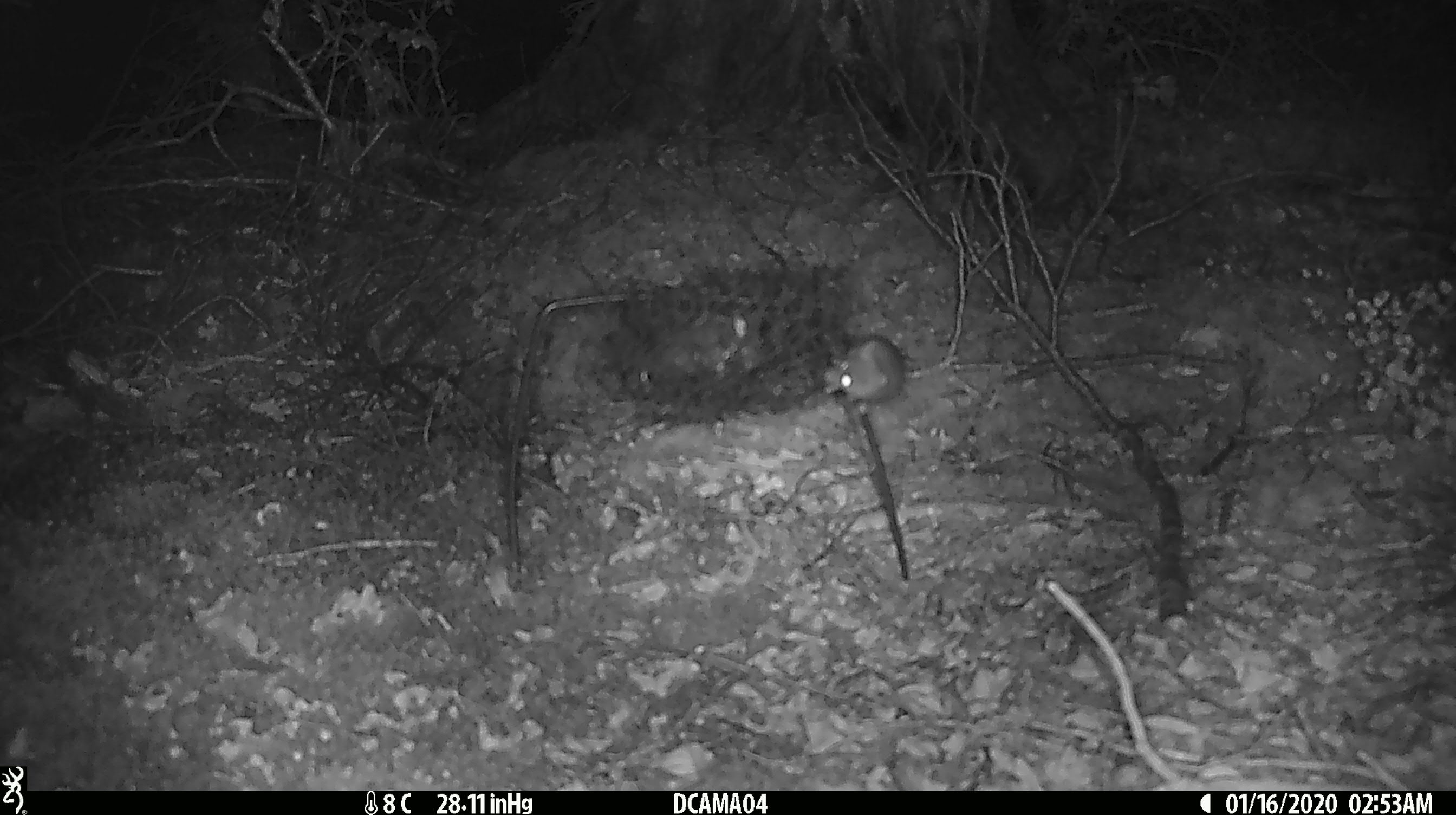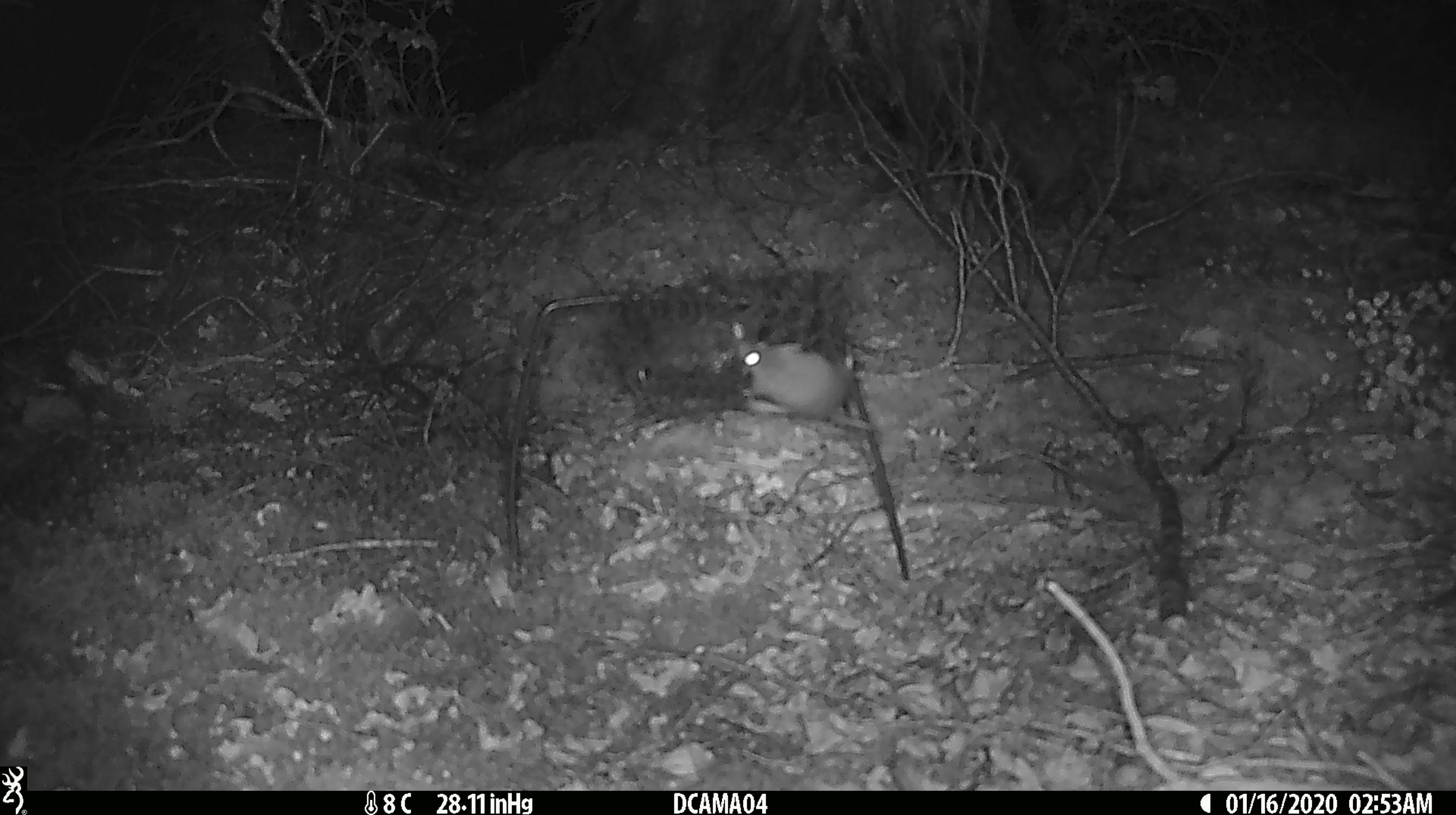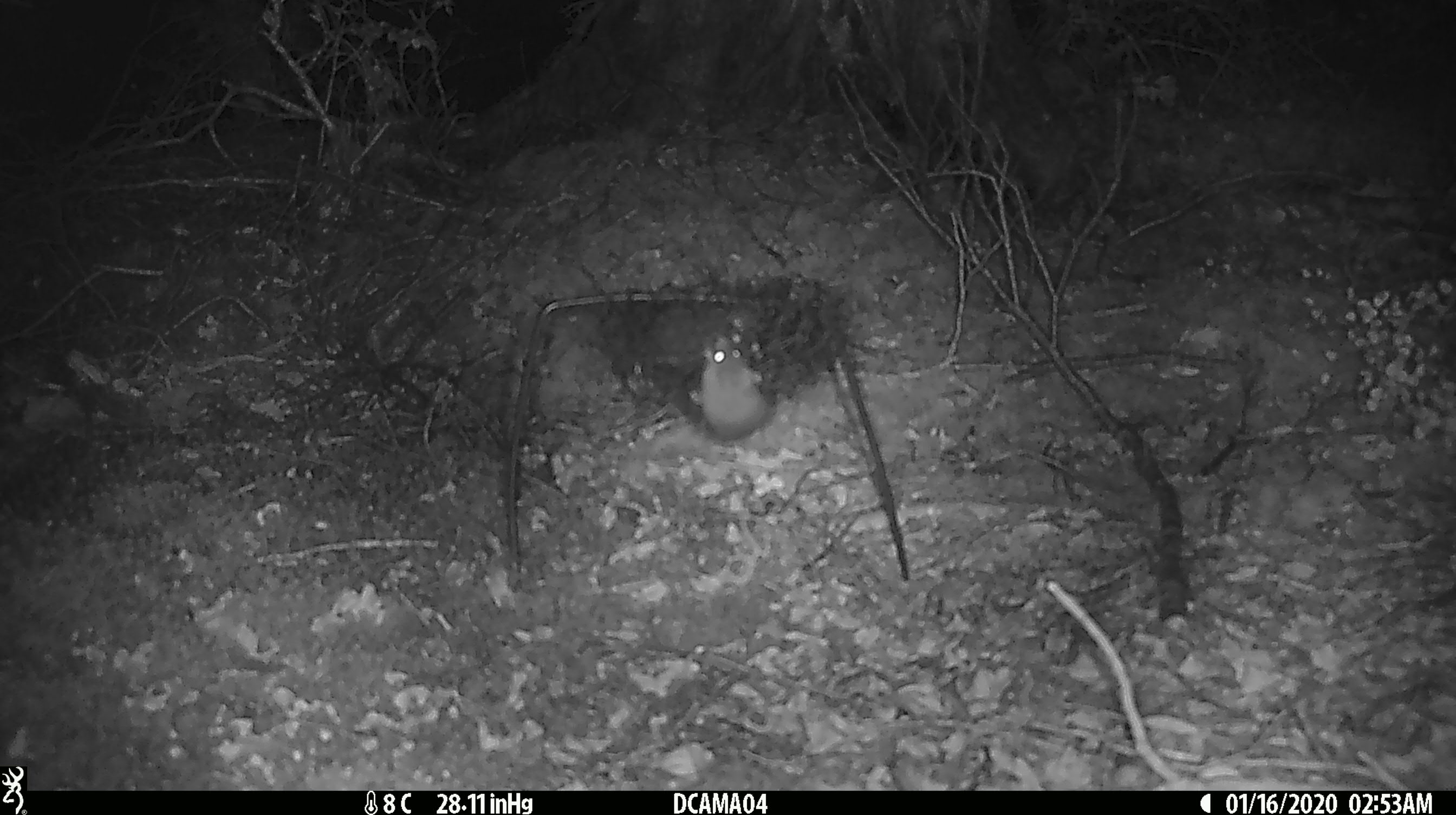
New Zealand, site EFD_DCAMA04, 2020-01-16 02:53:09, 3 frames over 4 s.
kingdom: Animalia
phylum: Chordata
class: Mammalia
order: Rodentia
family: Muridae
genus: Mus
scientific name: Mus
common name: mouse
Mouse (Mus).